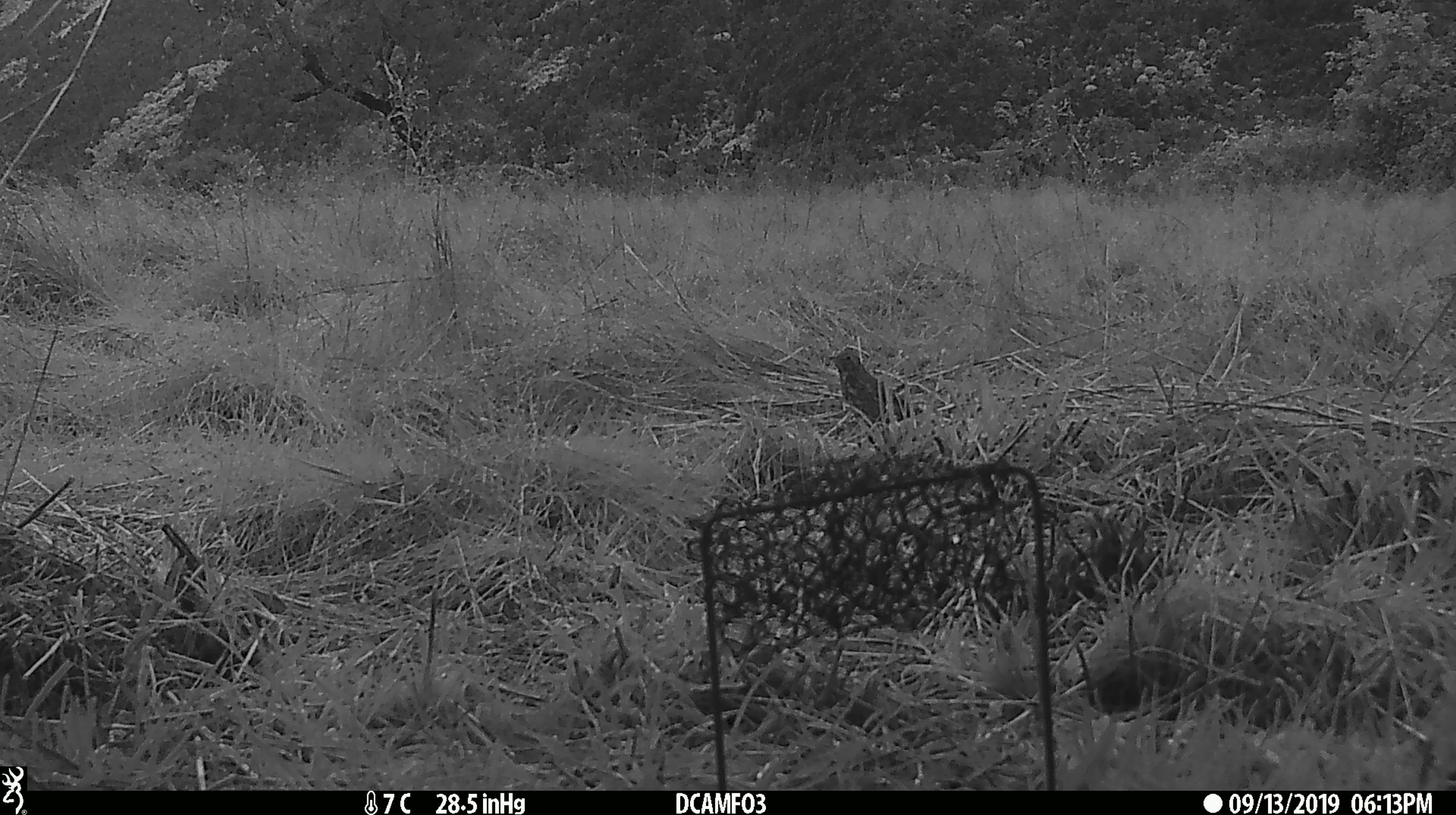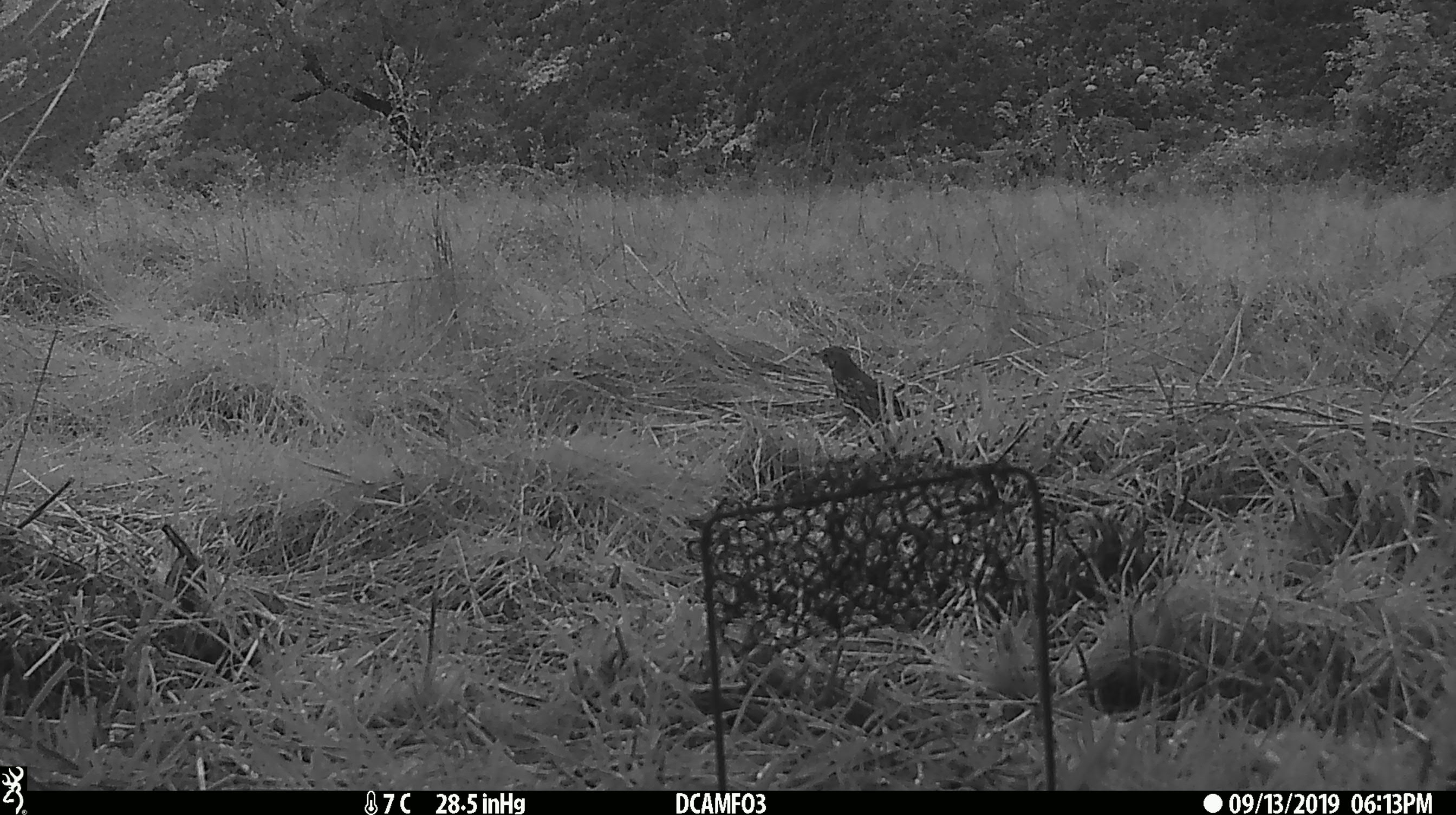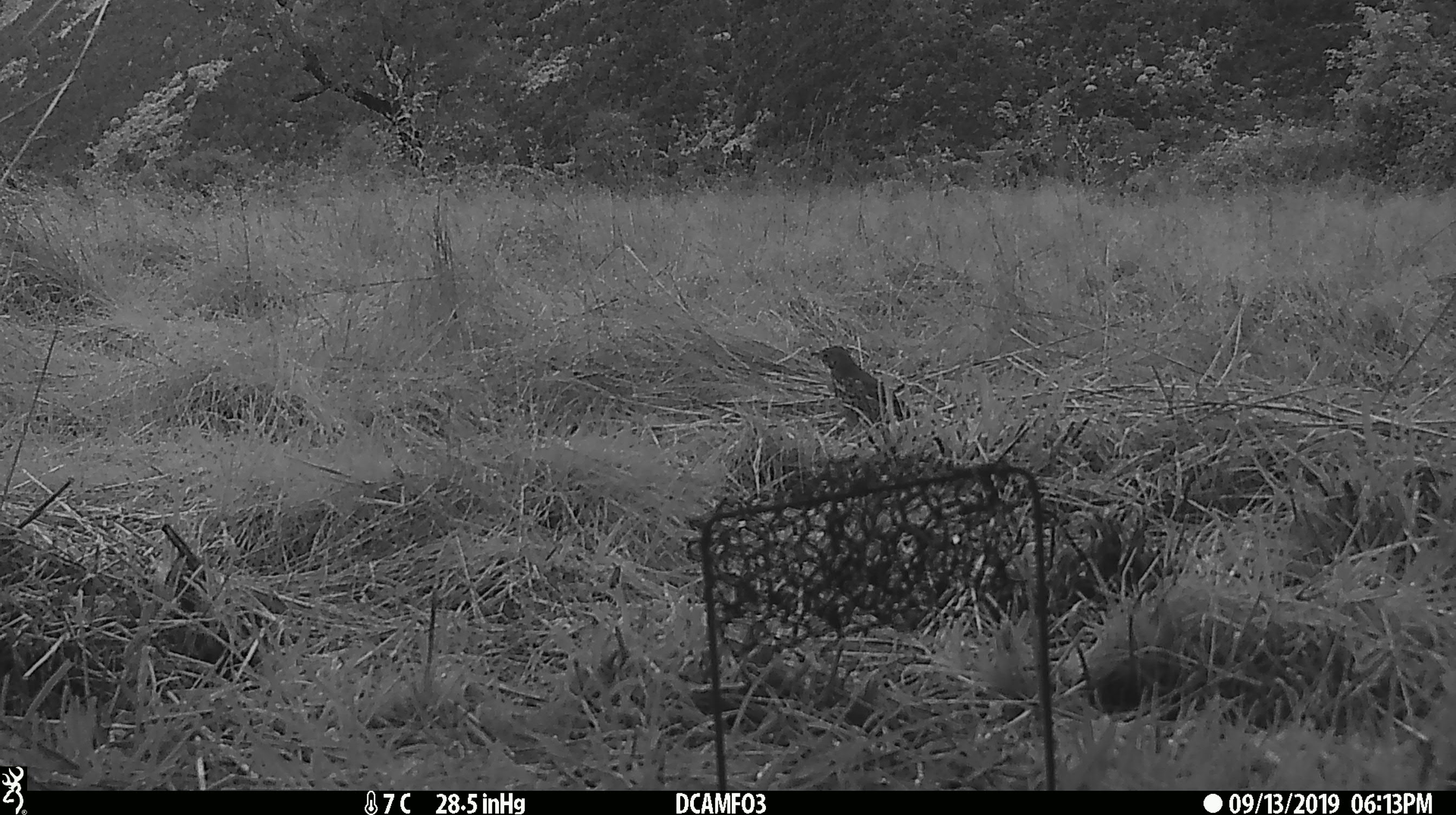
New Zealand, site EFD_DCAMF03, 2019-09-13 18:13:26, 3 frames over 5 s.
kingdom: Animalia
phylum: Chordata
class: Aves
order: Passeriformes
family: Turdidae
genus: Turdus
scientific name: Turdus philomelos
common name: song thrush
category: thrush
Thrush (song thrush) (Turdus philomelos).